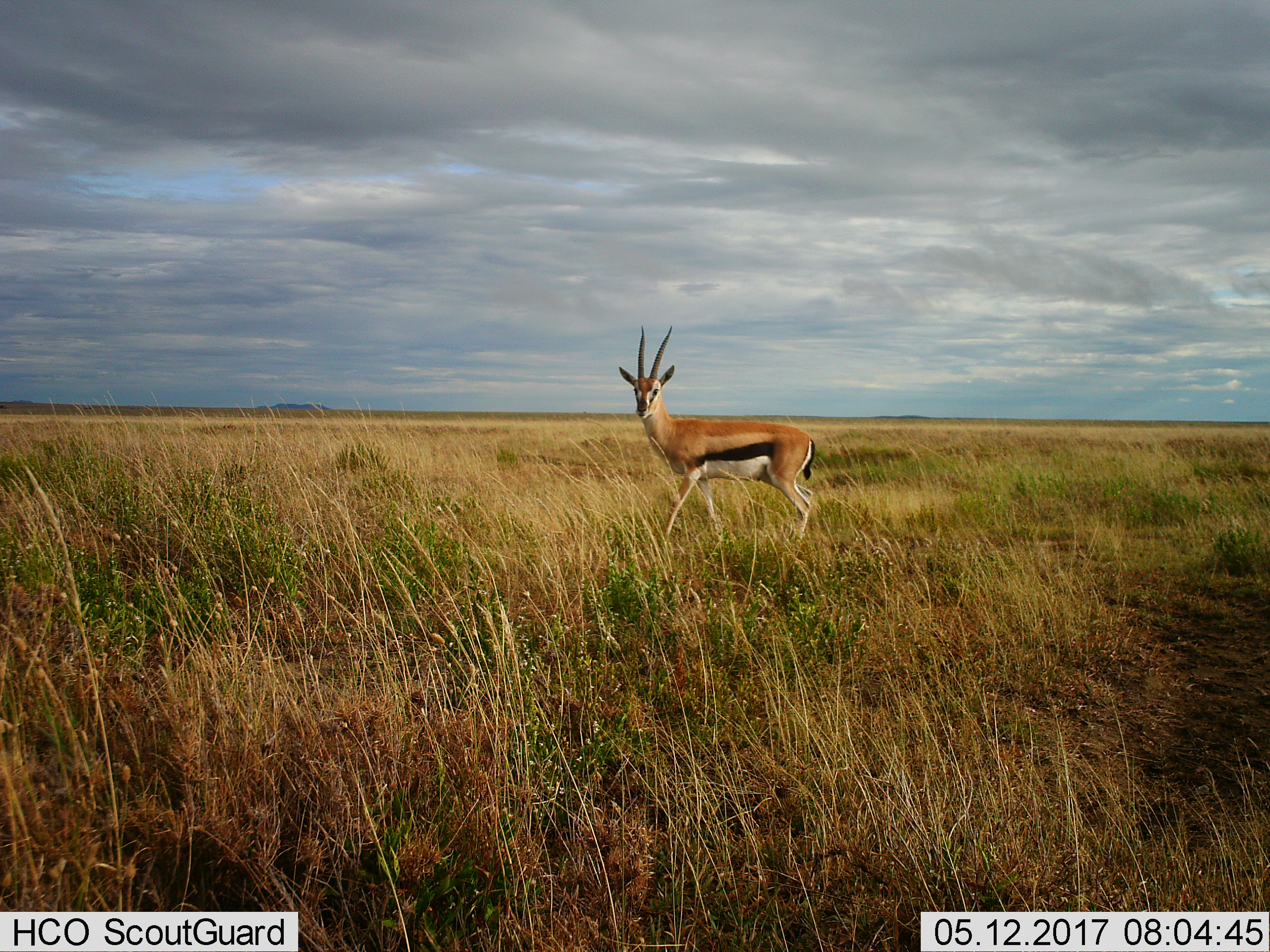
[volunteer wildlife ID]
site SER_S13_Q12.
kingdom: Animalia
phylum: Chordata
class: Mammalia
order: Artiodactyla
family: Bovidae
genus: Eudorcas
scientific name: Eudorcas thomsonii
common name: thomson's gazelle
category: gazellethomsons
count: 1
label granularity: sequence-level